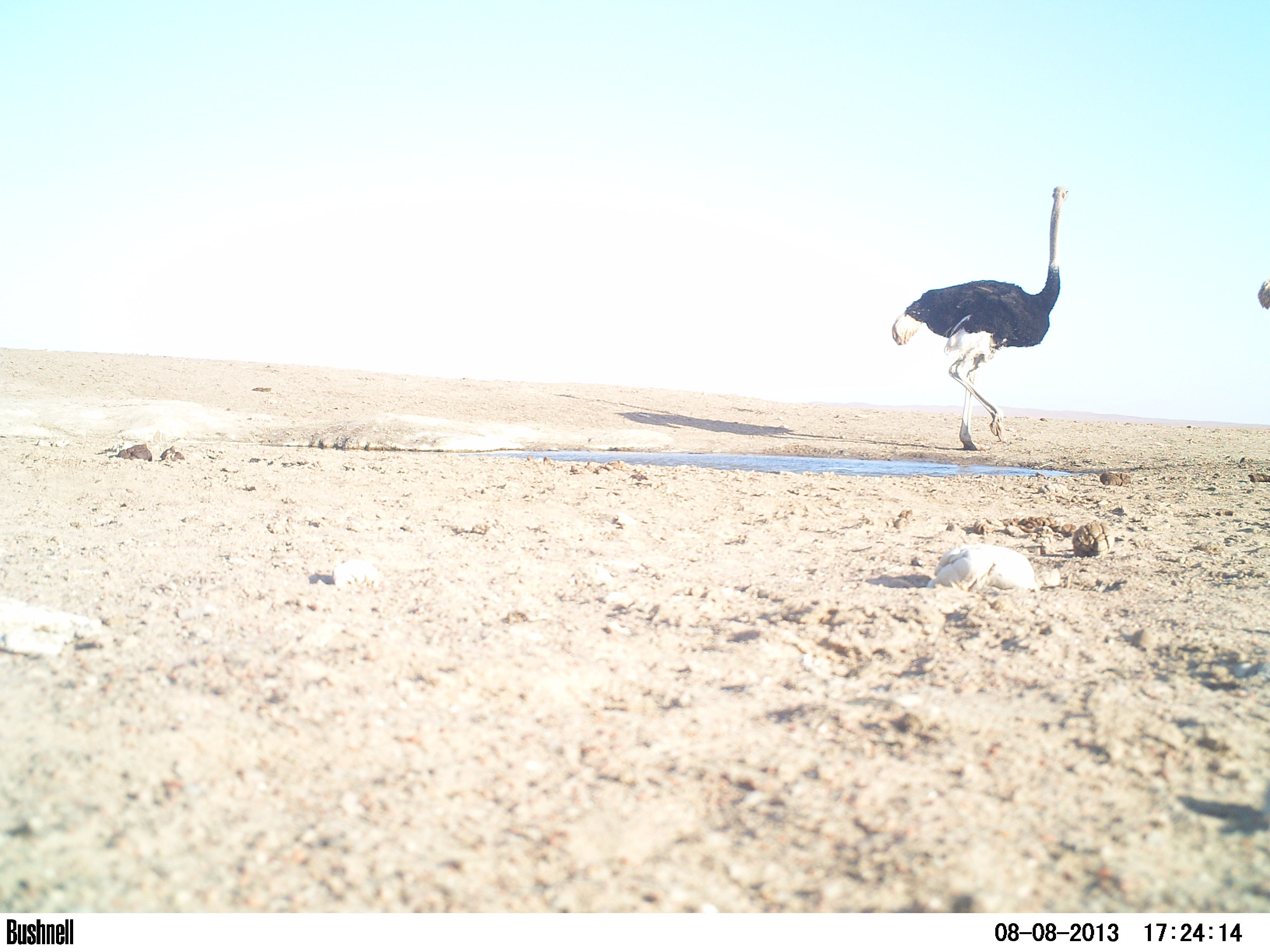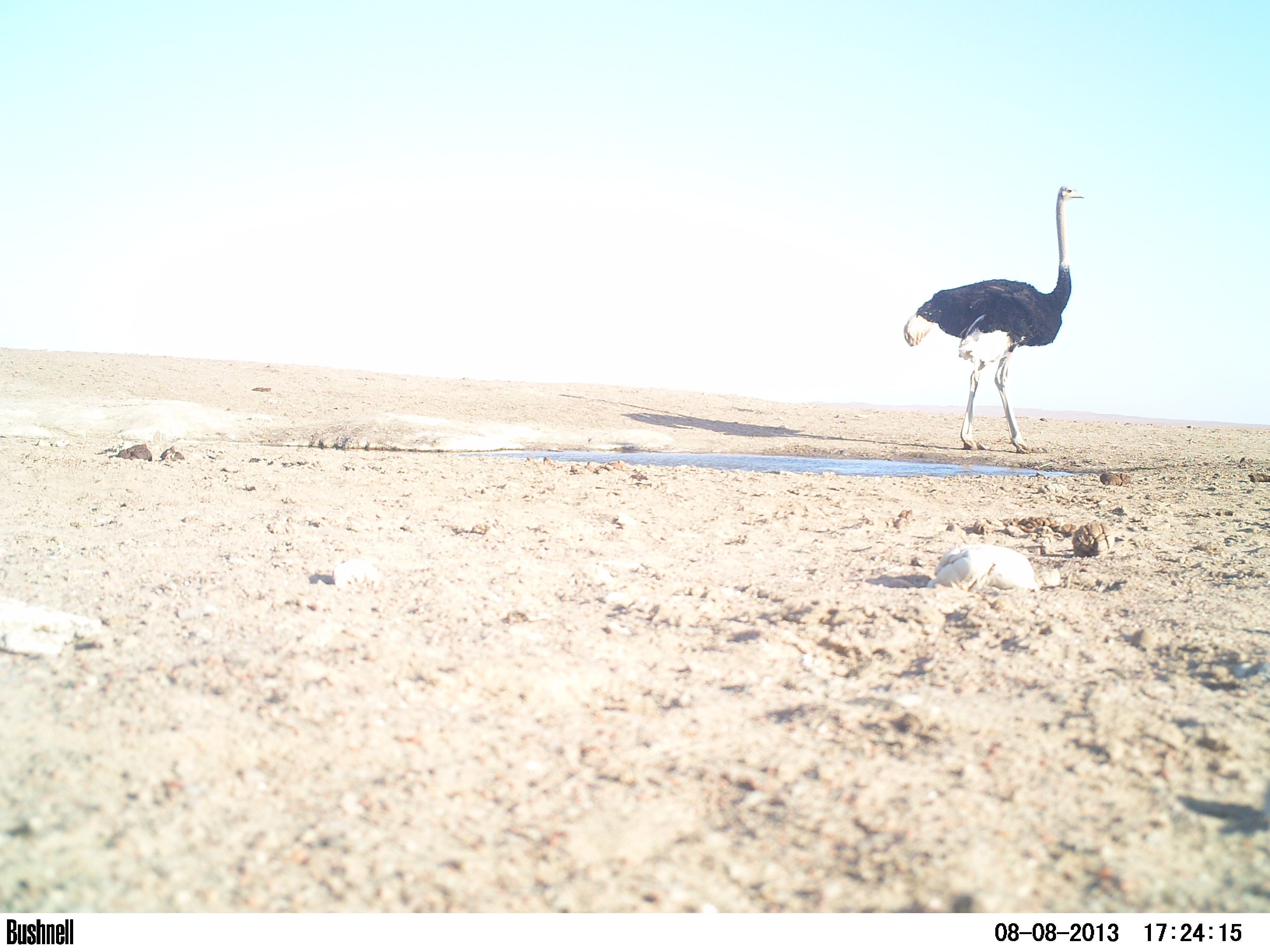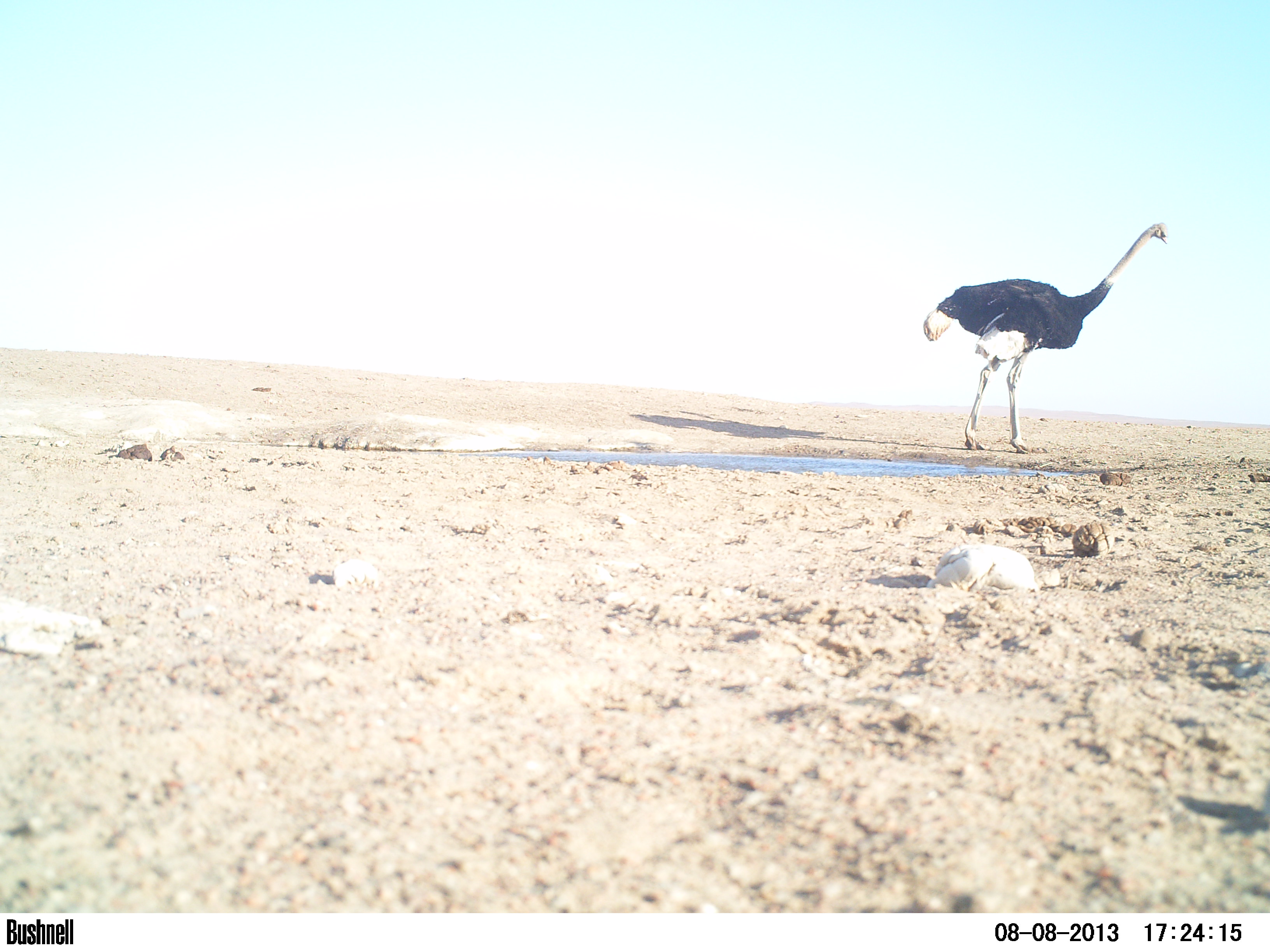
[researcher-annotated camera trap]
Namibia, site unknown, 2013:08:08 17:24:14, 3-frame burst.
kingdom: Animalia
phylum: Chordata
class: Aves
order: Struthioniformes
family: Struthionidae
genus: Struthio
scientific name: Struthio camelus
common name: common ostrich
Struthio camelus (common ostrich).